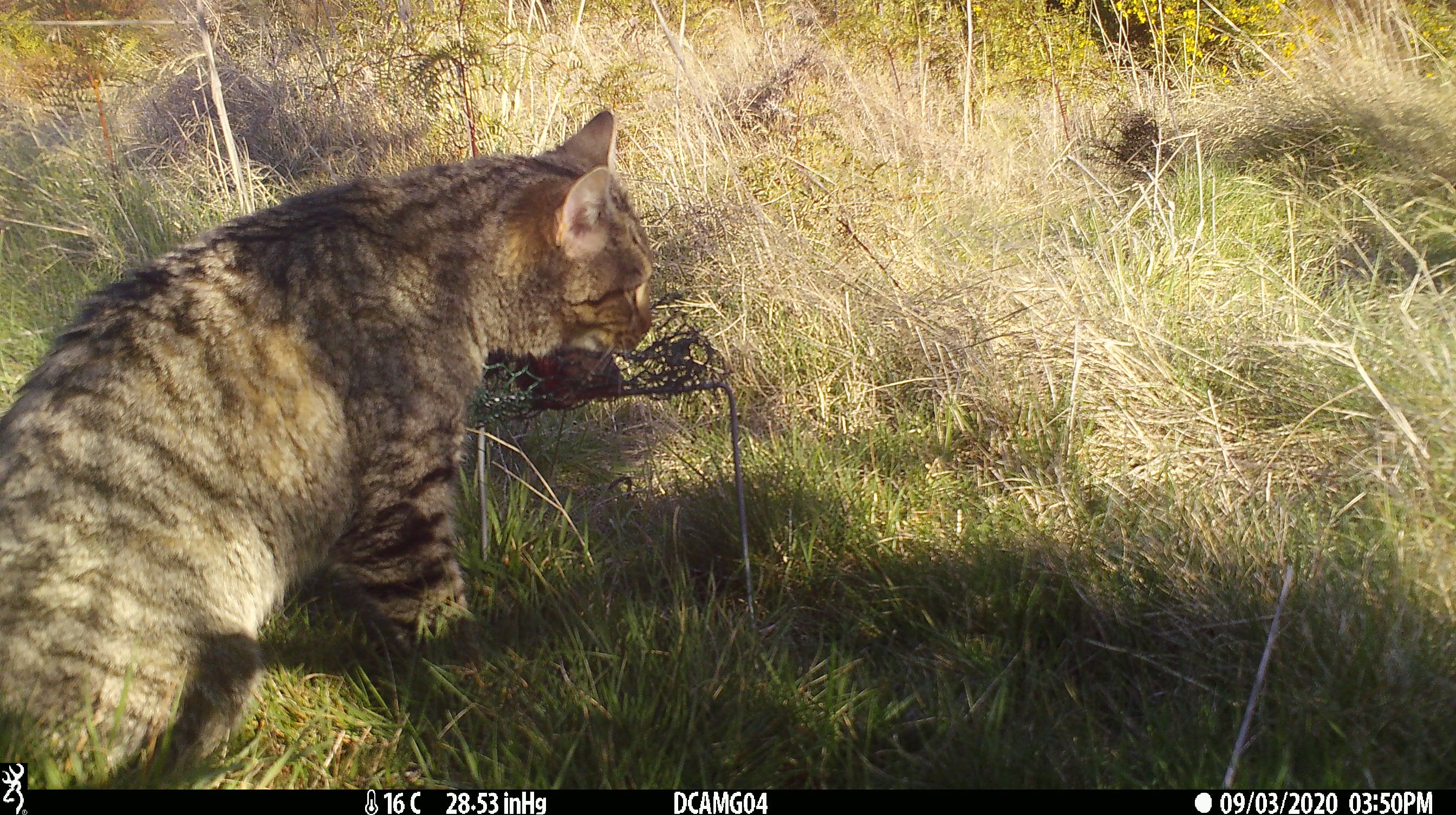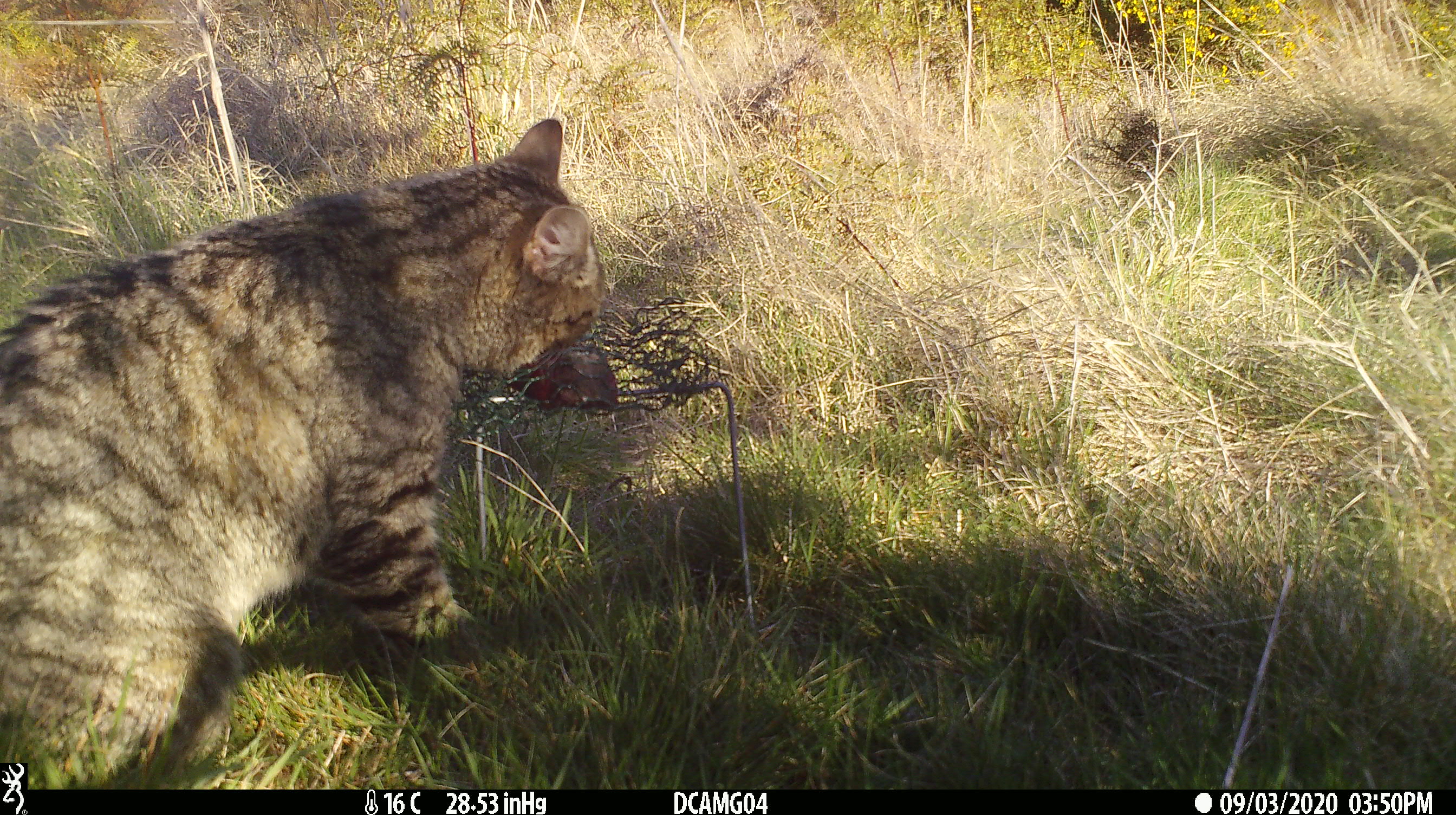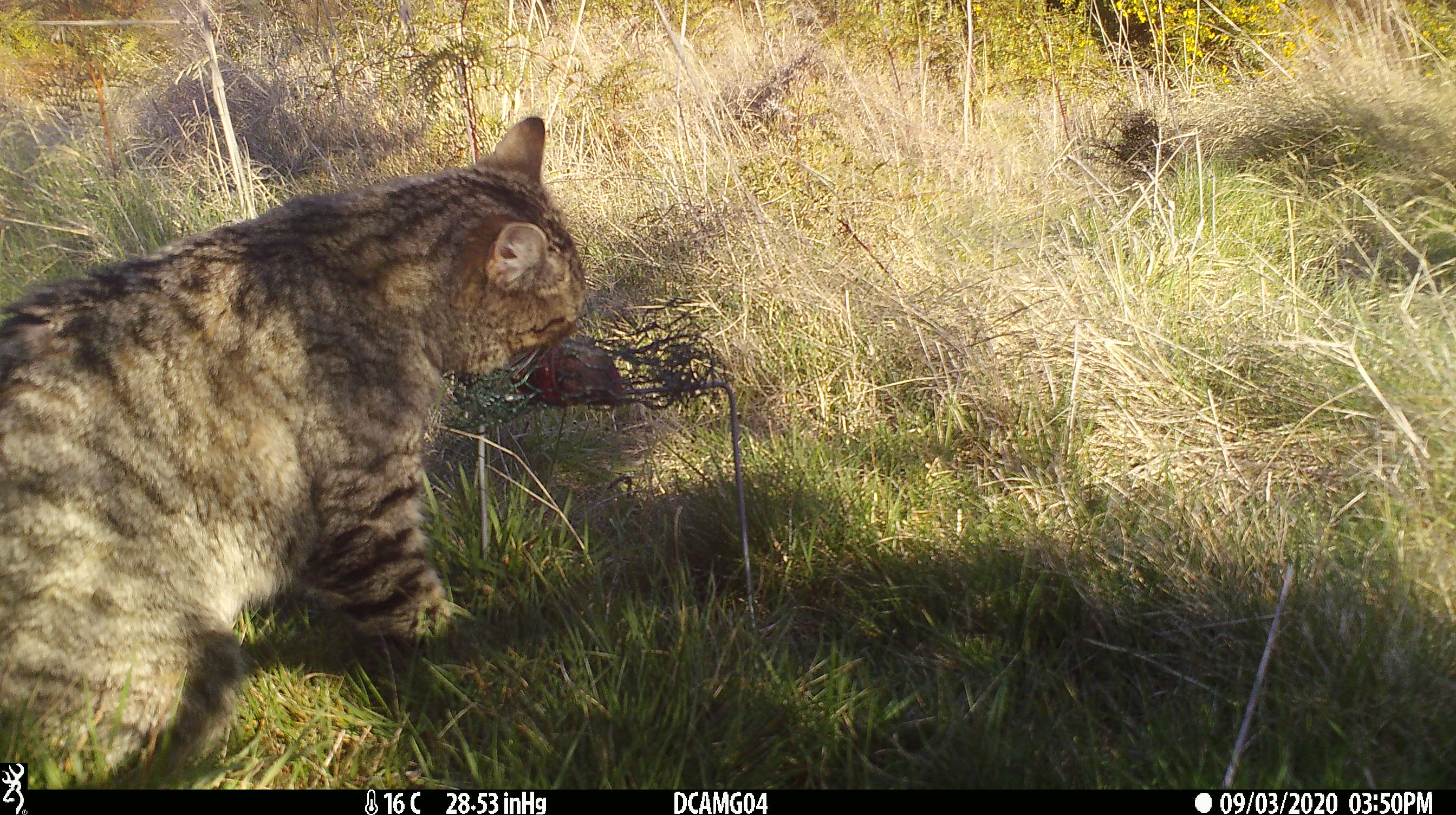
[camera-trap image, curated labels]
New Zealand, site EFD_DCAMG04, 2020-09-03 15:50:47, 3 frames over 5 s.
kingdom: Animalia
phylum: Chordata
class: Mammalia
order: Carnivora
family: Felidae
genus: Felis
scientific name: Felis catus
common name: domestic cat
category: cat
Cat (domestic cat) (Felis catus).